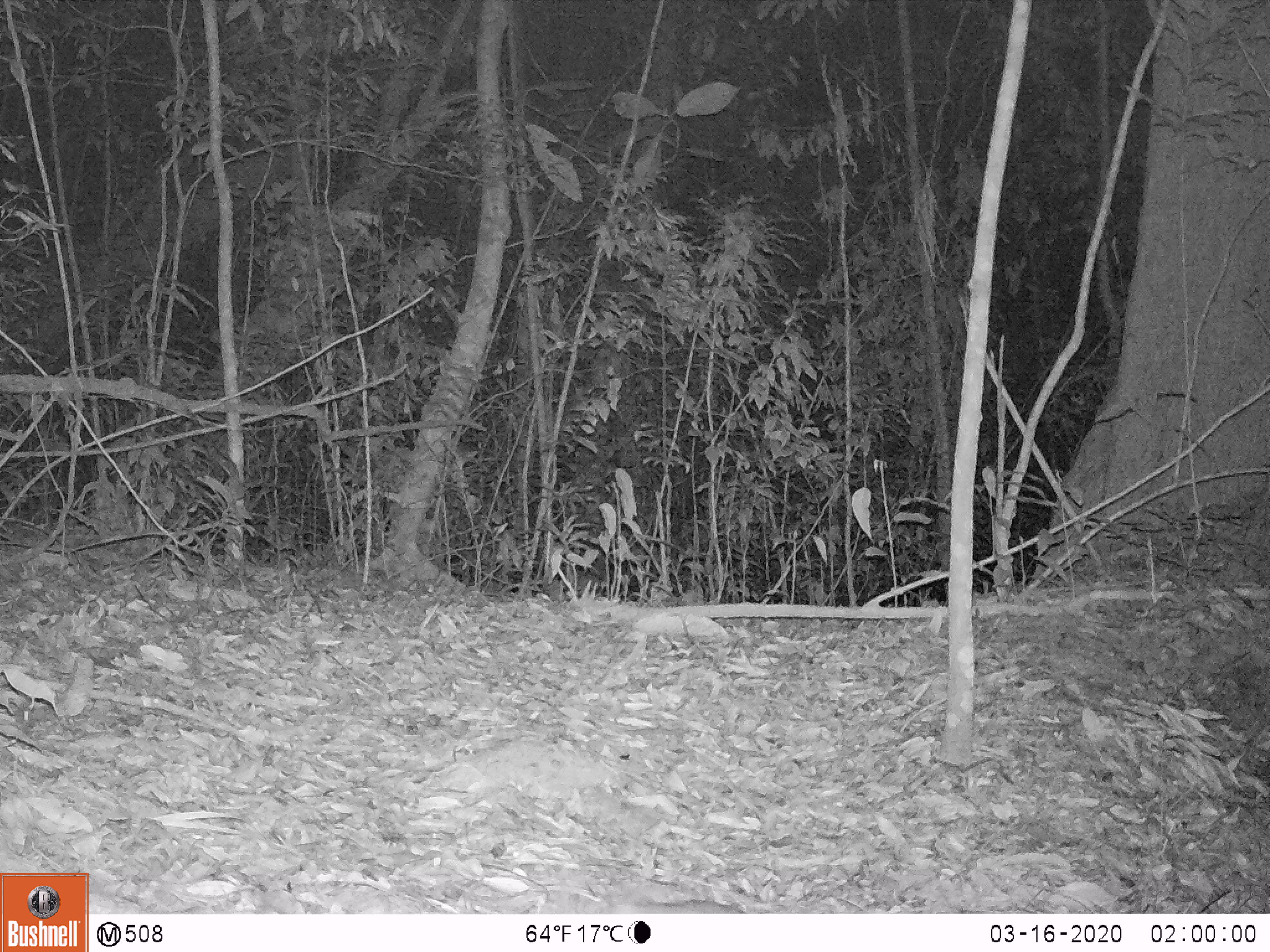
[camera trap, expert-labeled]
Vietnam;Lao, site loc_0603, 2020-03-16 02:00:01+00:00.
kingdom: Animalia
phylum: Chordata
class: Mammalia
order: Rodentia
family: Muridae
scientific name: Muridae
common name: old-world mice and rats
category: unidentified murid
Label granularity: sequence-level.